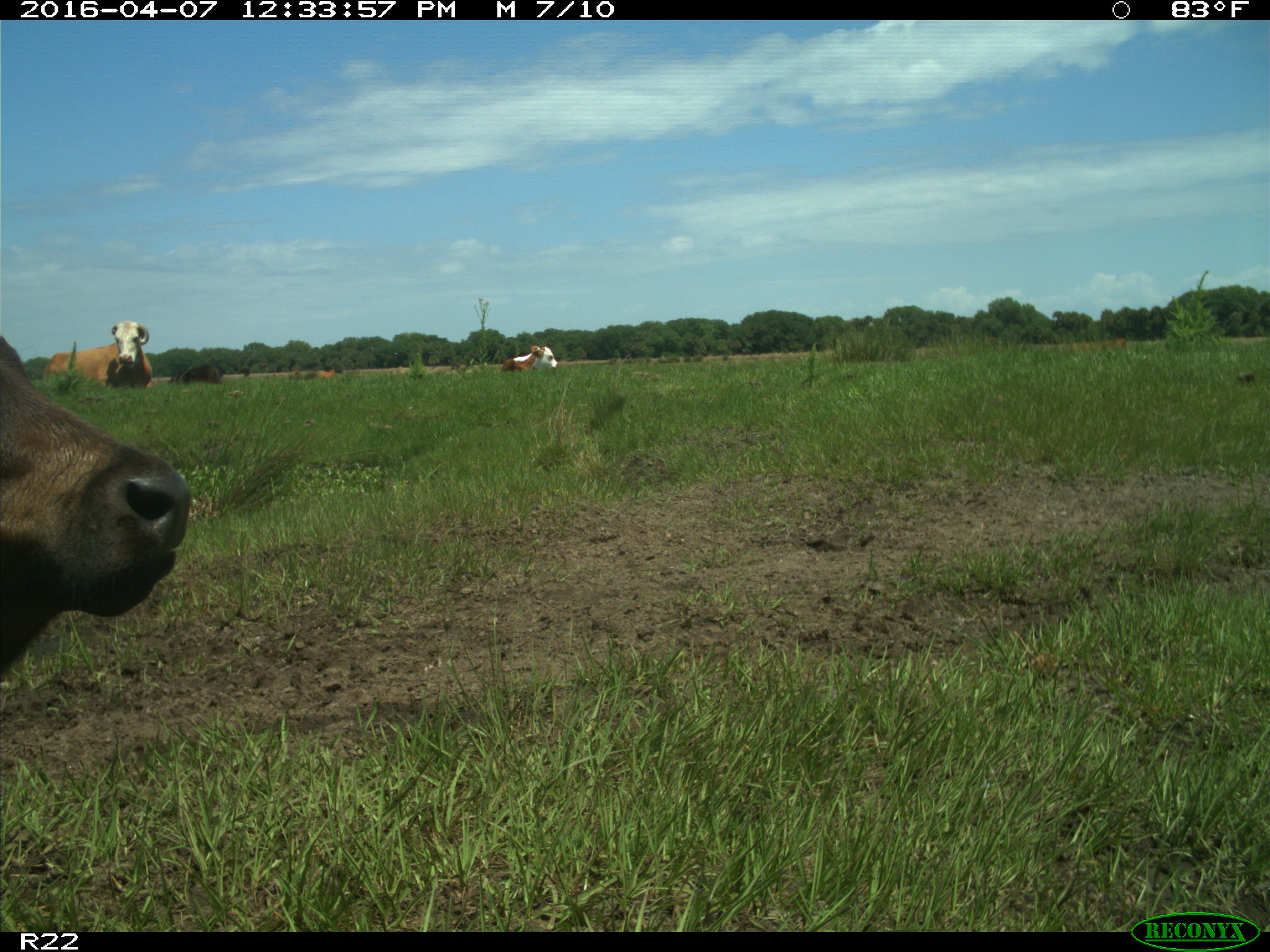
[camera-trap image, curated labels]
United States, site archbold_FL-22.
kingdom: Animalia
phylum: Chordata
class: Mammalia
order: Artiodactyla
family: Bovidae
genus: Bos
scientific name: Bos taurus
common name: domestic cow